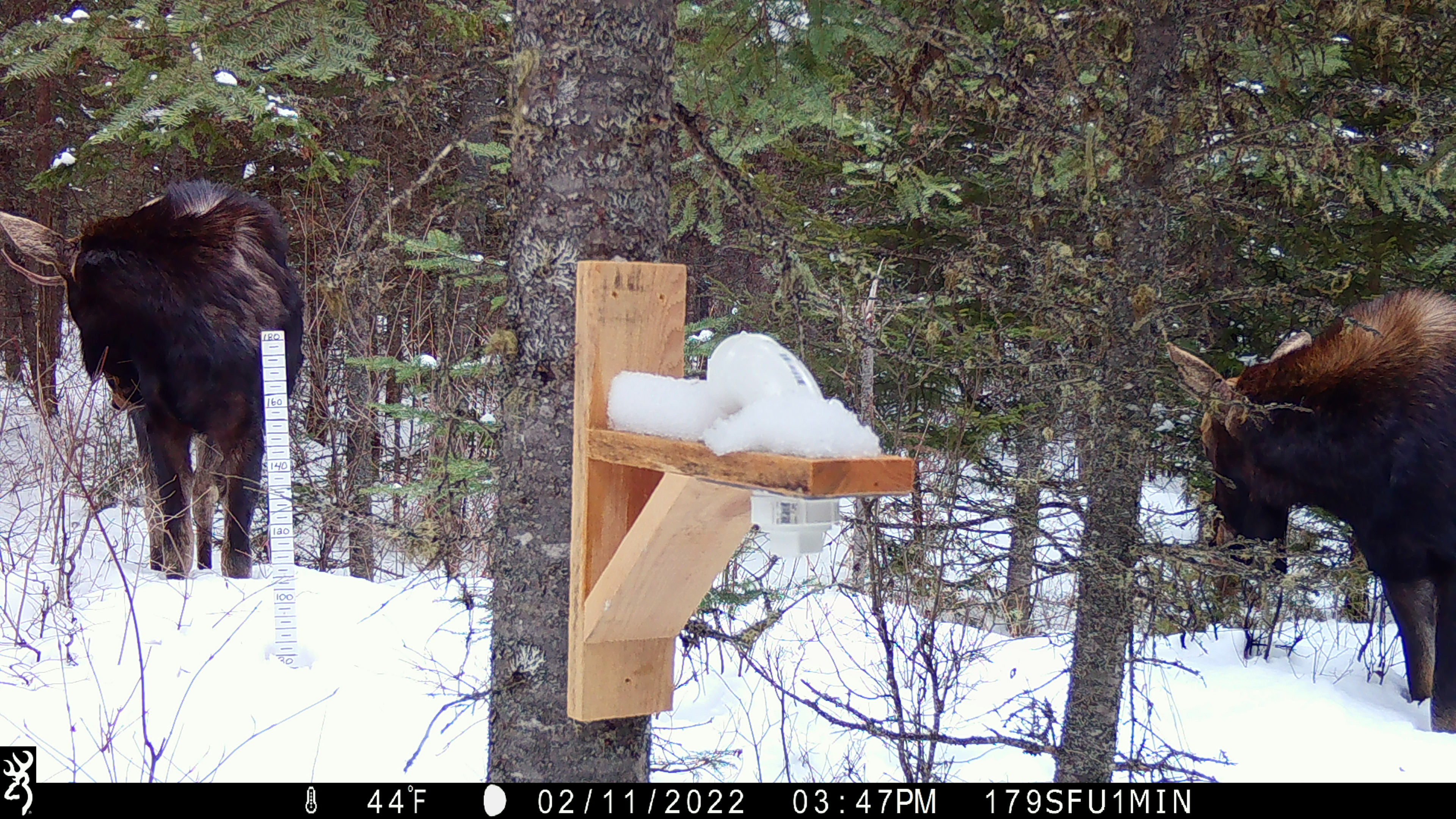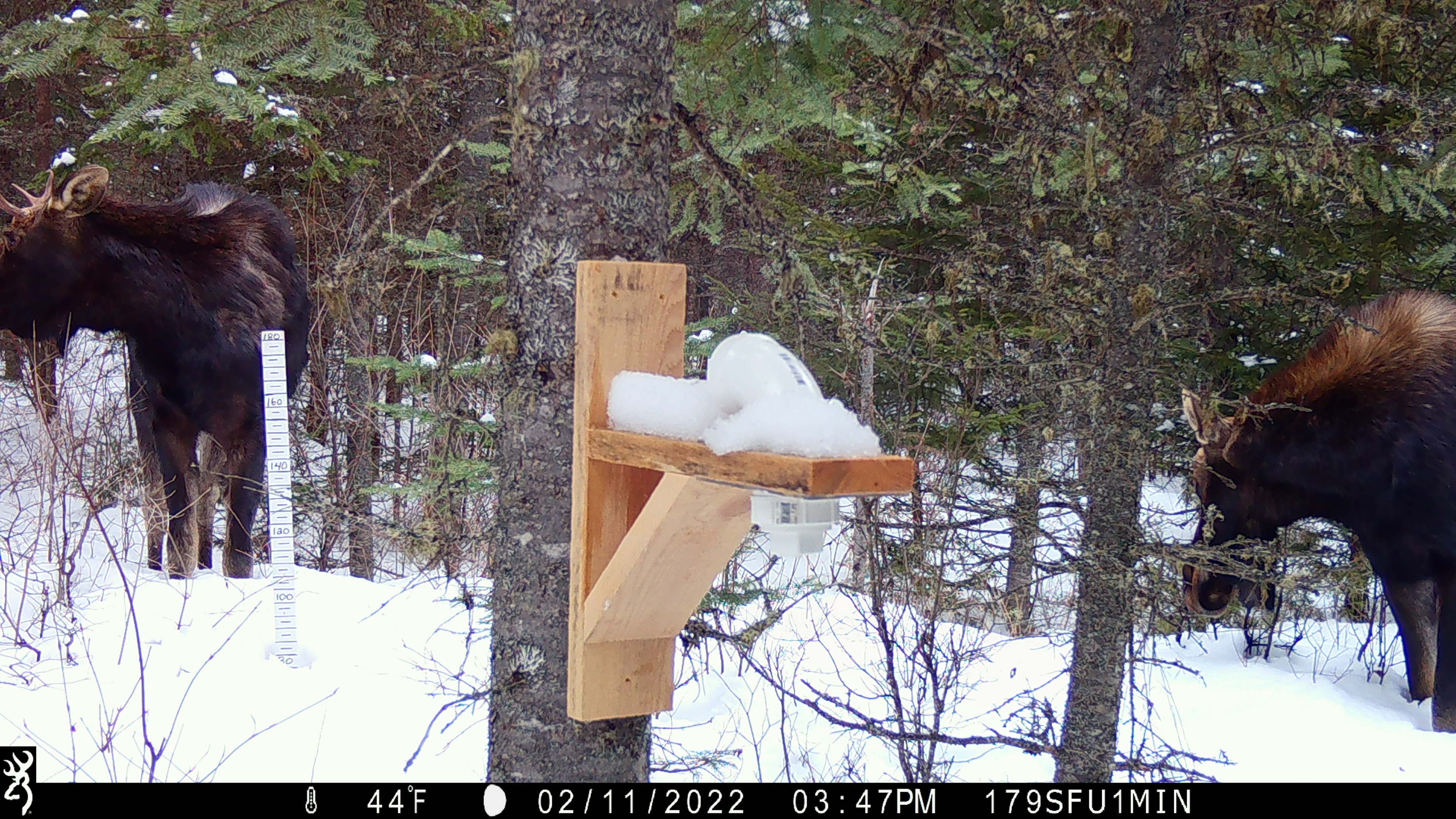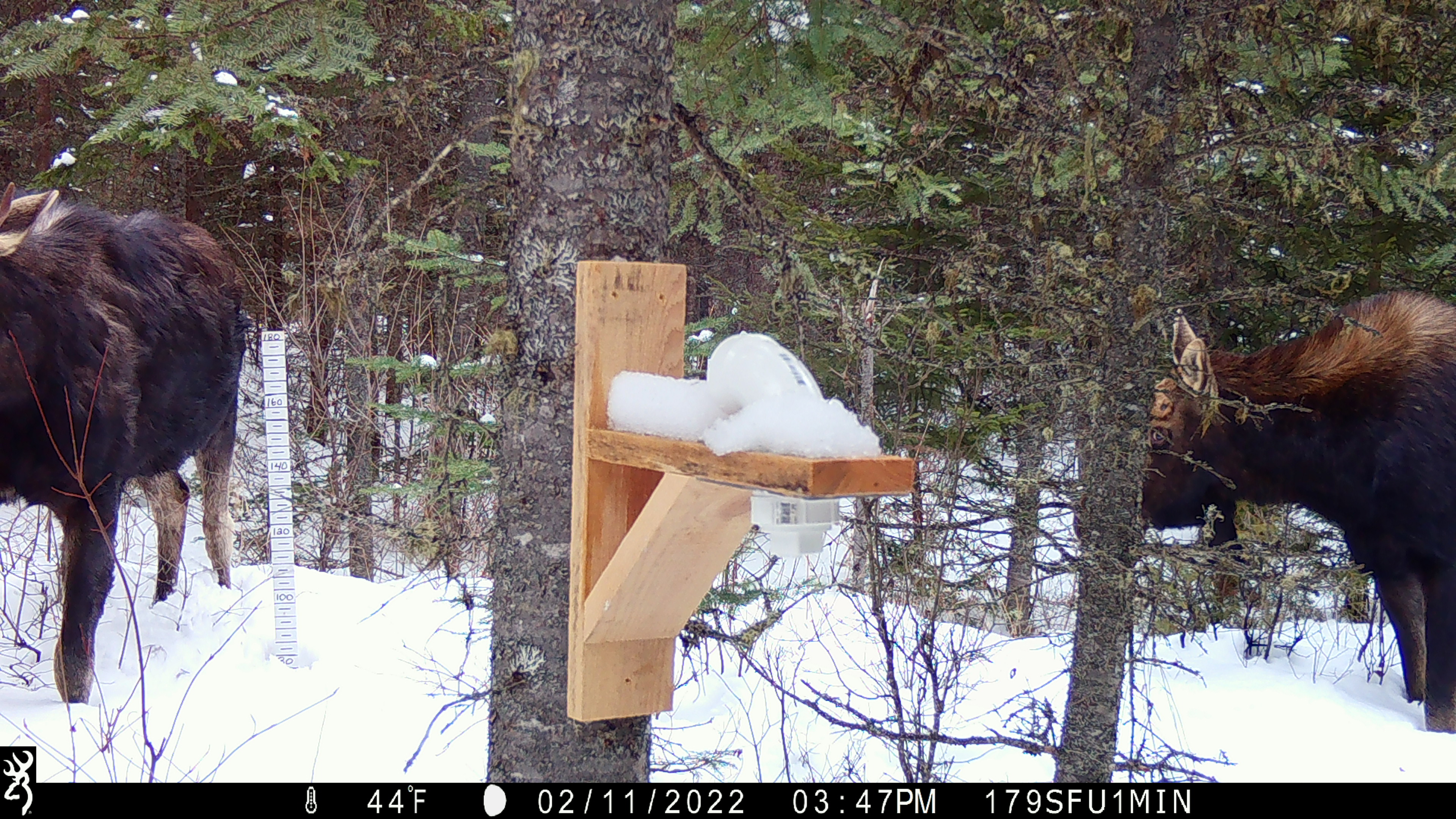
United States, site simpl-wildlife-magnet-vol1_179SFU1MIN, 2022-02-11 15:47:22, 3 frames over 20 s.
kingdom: Animalia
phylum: Chordata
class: Mammalia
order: Artiodactyla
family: Cervidae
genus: Alces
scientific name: Alces alces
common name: moose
Moose (Alces alces).